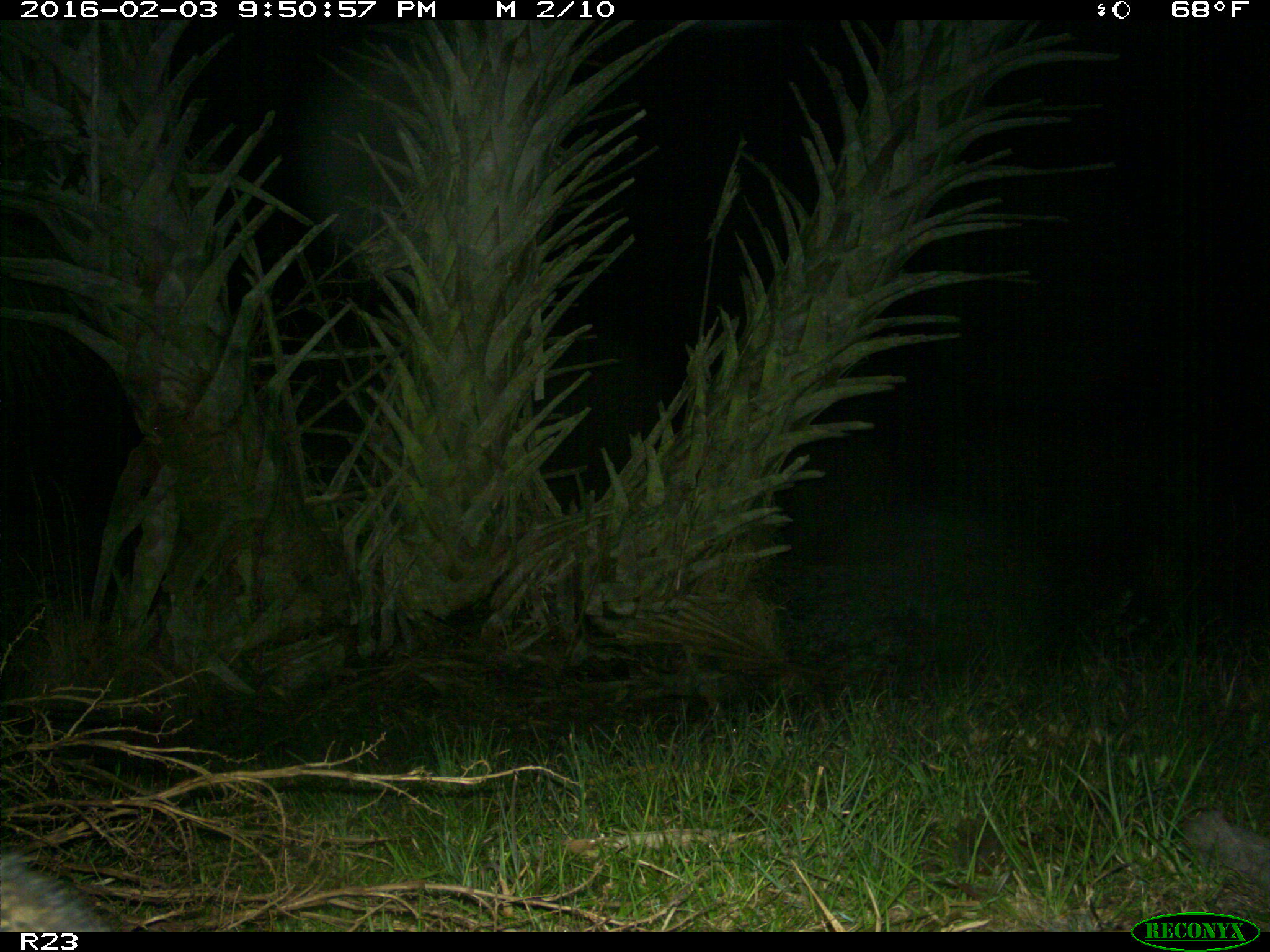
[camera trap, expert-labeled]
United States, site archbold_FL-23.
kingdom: Animalia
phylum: Chordata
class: Mammalia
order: Carnivora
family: Procyonidae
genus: Procyon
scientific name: Procyon lotor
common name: common raccoon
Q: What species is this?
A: Procyon lotor (common raccoon).